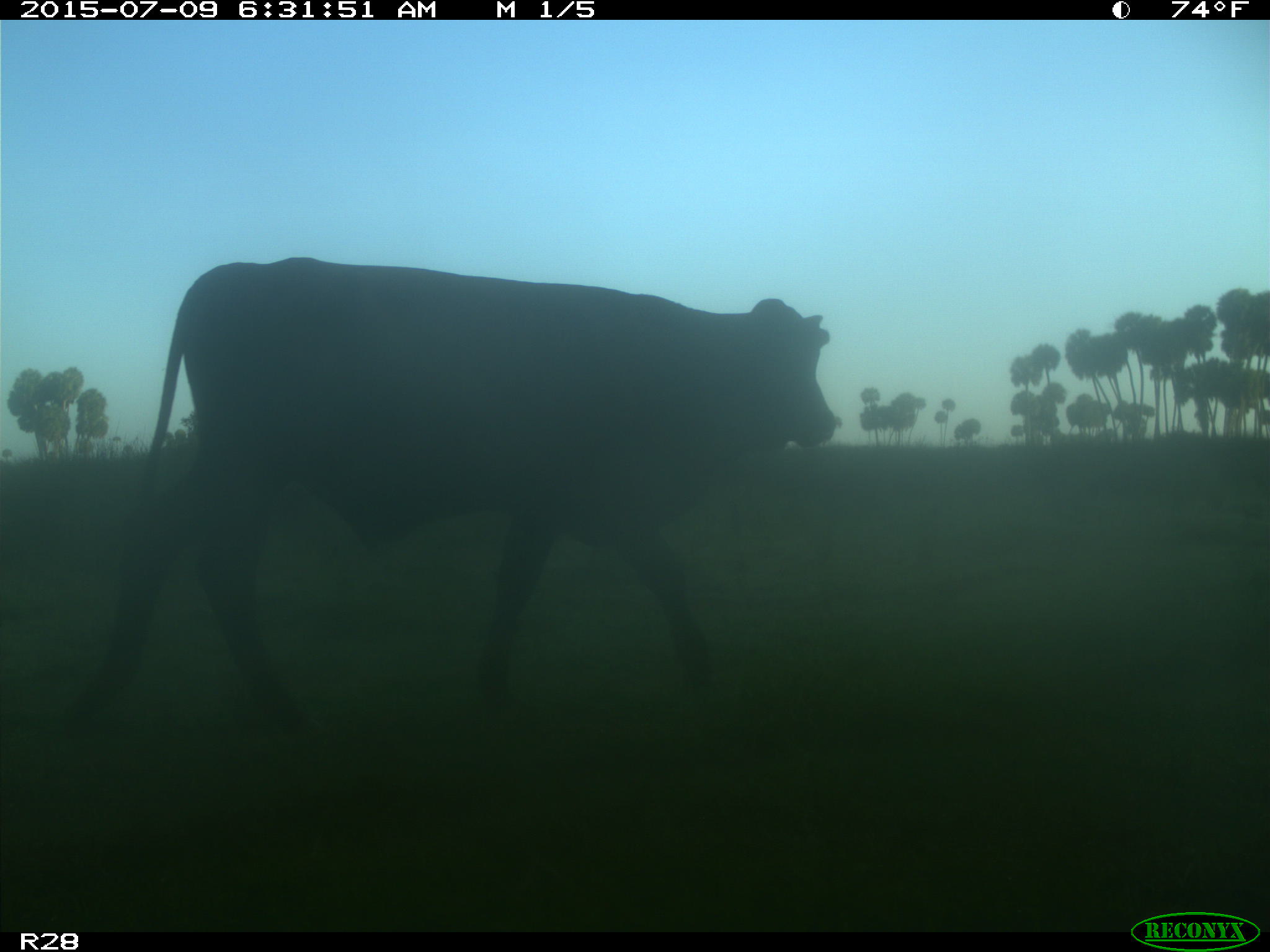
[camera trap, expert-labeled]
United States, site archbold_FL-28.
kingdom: Animalia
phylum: Chordata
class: Mammalia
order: Artiodactyla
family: Bovidae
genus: Bos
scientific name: Bos taurus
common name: domestic cow